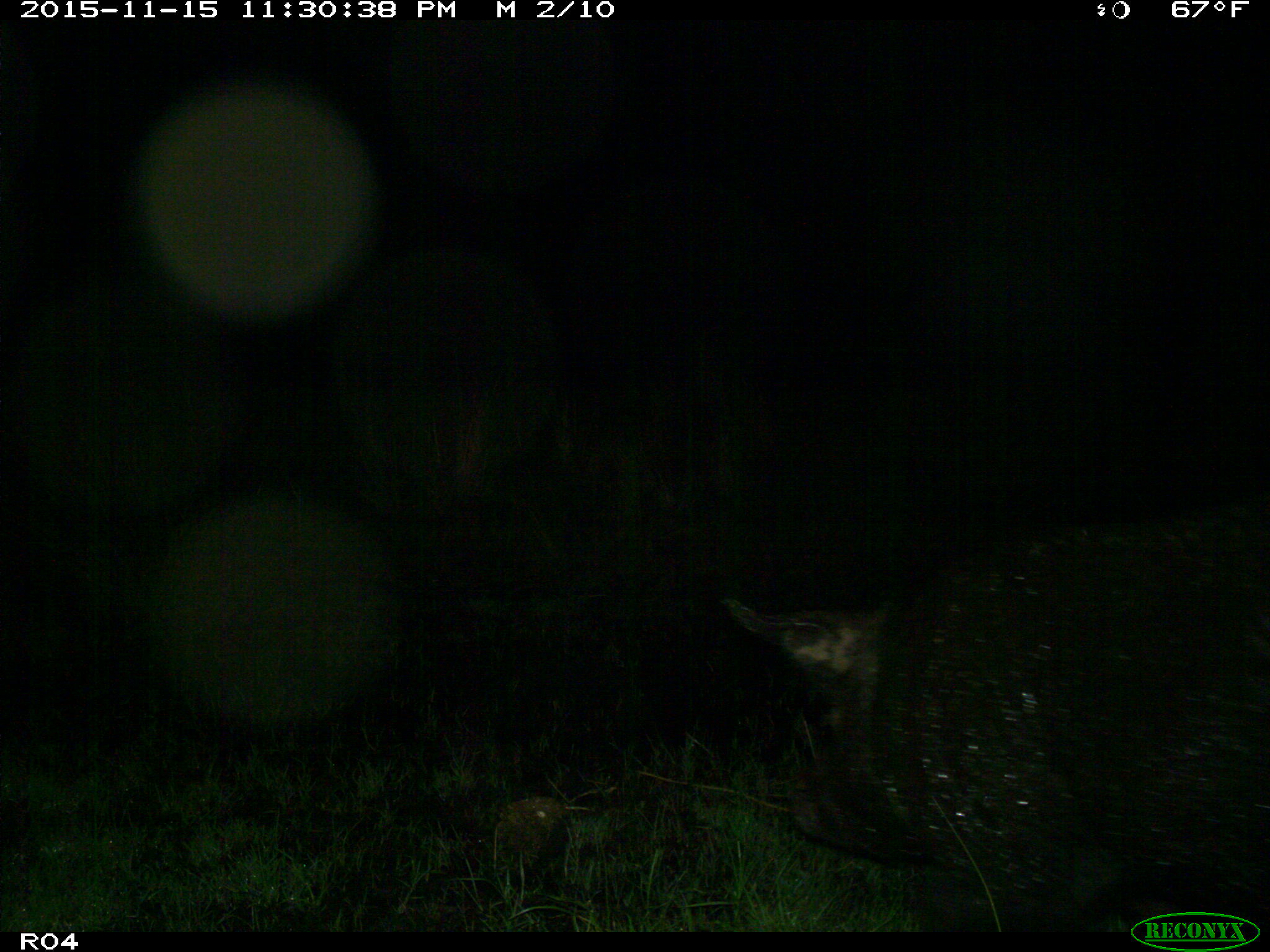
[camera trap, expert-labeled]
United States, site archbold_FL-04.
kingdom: Animalia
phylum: Chordata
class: Mammalia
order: Artiodactyla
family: Suidae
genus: Sus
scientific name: Sus scrofa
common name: wild boar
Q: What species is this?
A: Sus scrofa (wild boar).